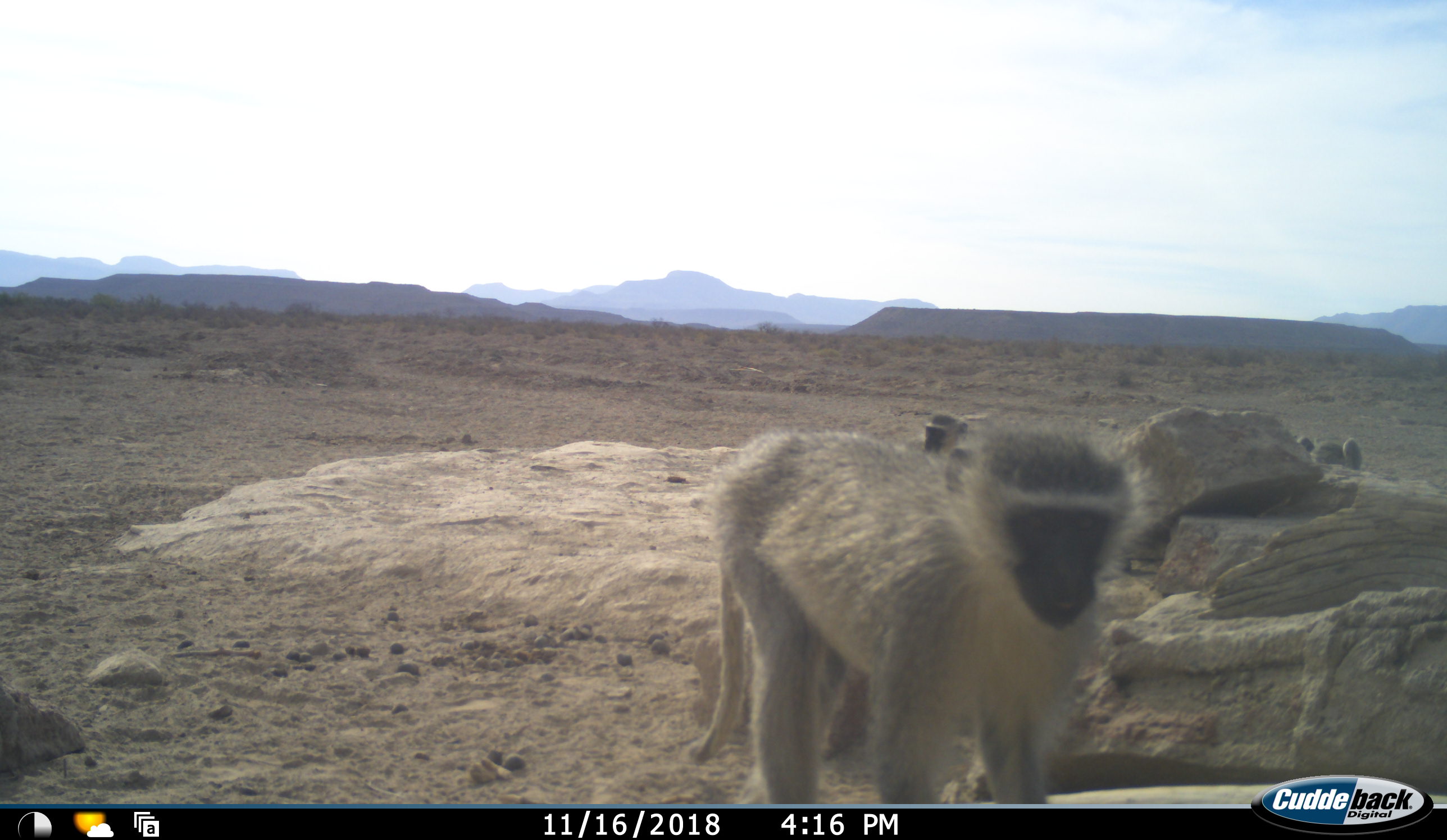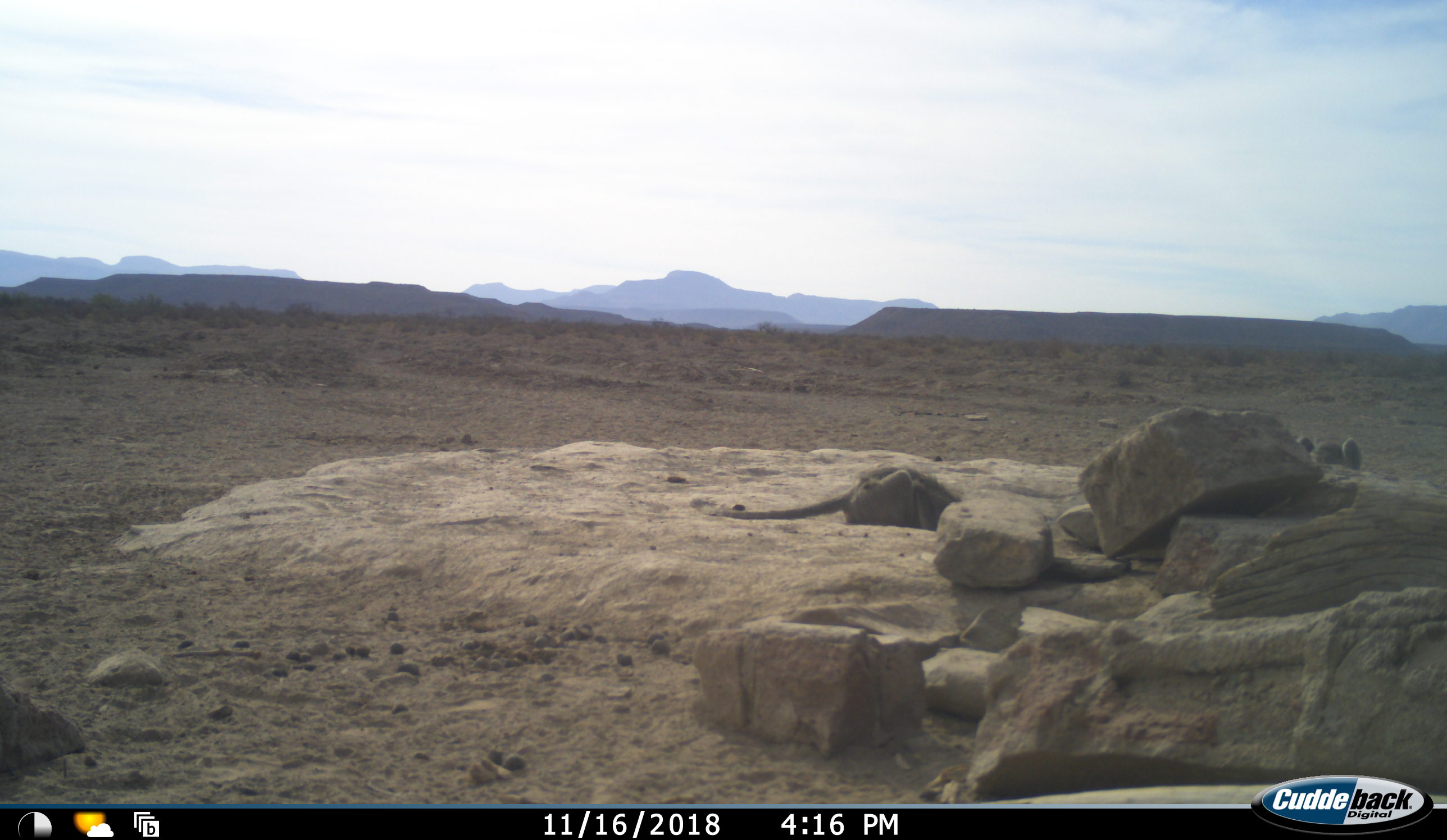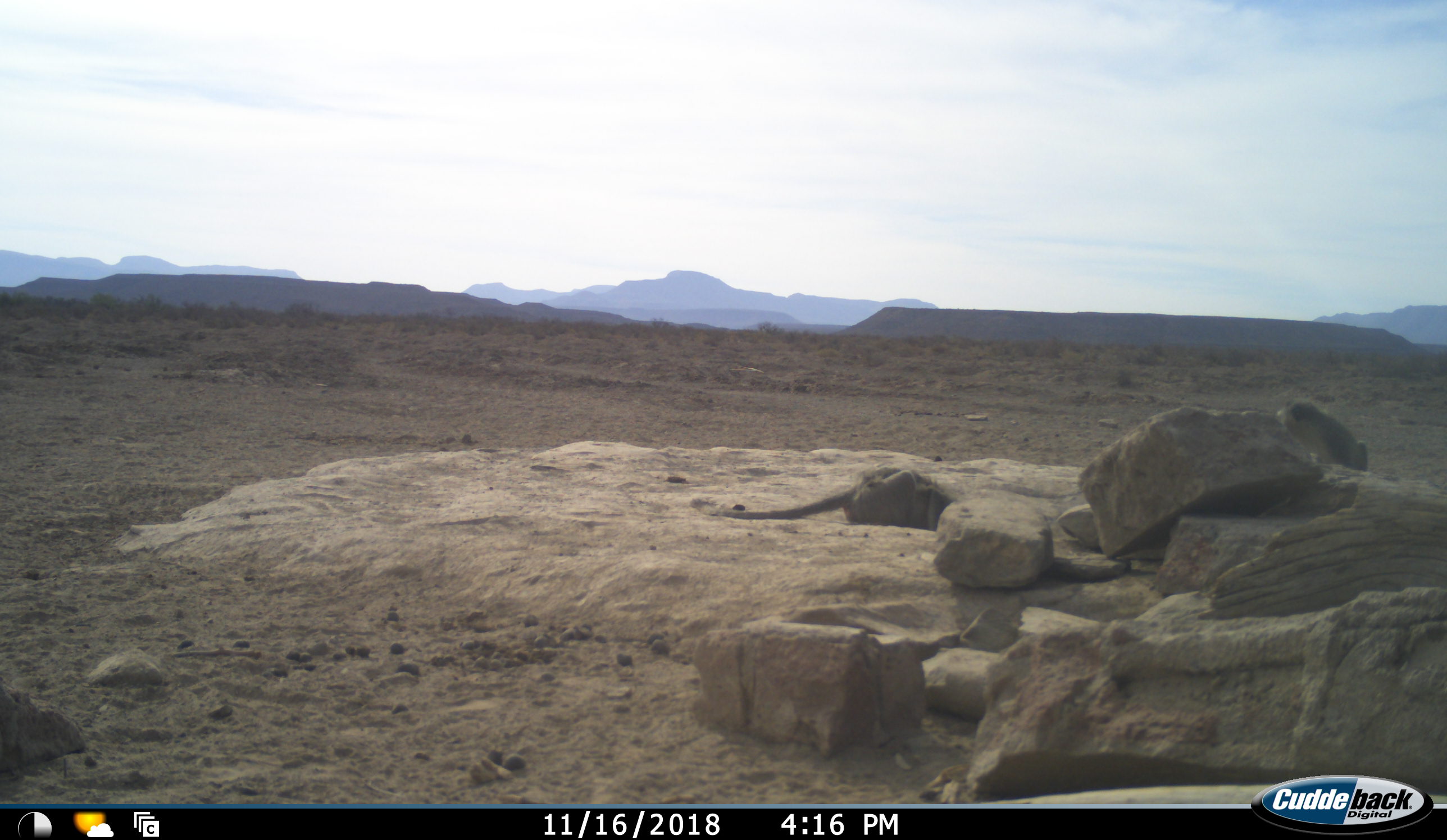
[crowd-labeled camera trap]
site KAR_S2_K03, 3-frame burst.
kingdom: Animalia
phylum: Chordata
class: Mammalia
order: Primates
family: Cercopithecidae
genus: Chlorocebus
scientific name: Chlorocebus pygerythrus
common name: vervet monkey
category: monkeyvervet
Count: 3.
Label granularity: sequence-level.